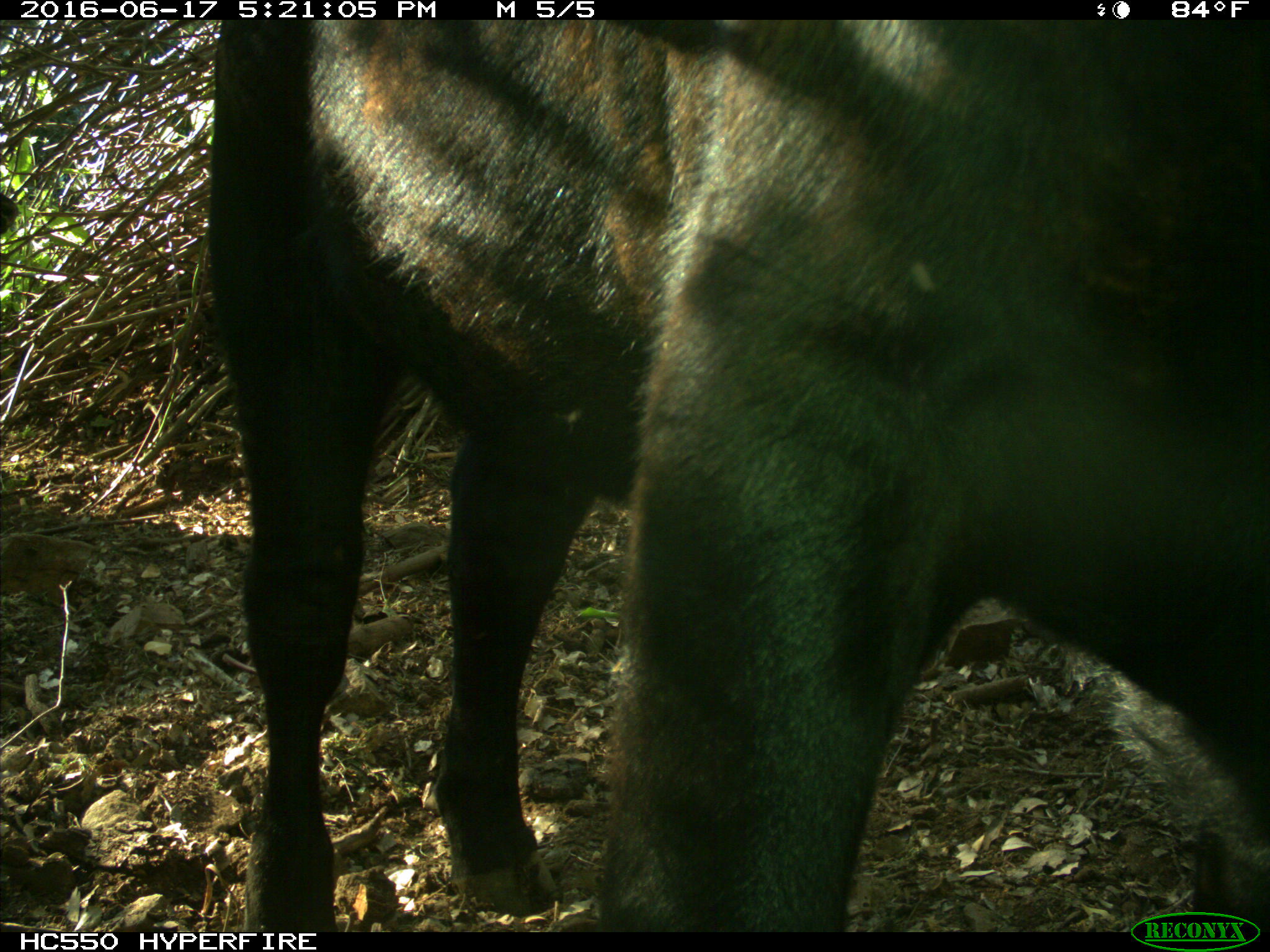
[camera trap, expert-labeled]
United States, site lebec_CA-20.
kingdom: Animalia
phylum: Chordata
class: Mammalia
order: Artiodactyla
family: Bovidae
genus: Bos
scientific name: Bos taurus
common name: domestic cow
Bos taurus (domestic cow).